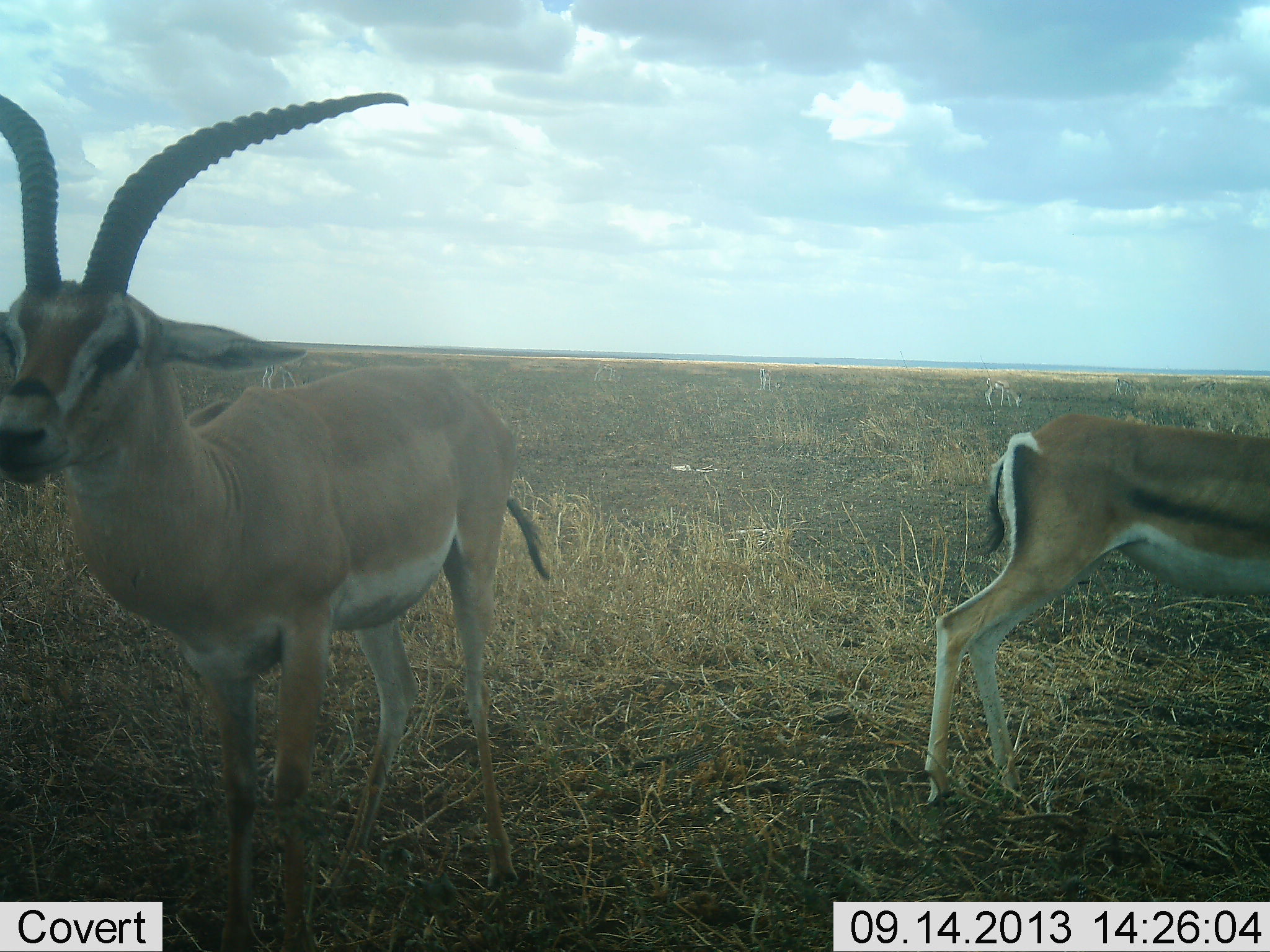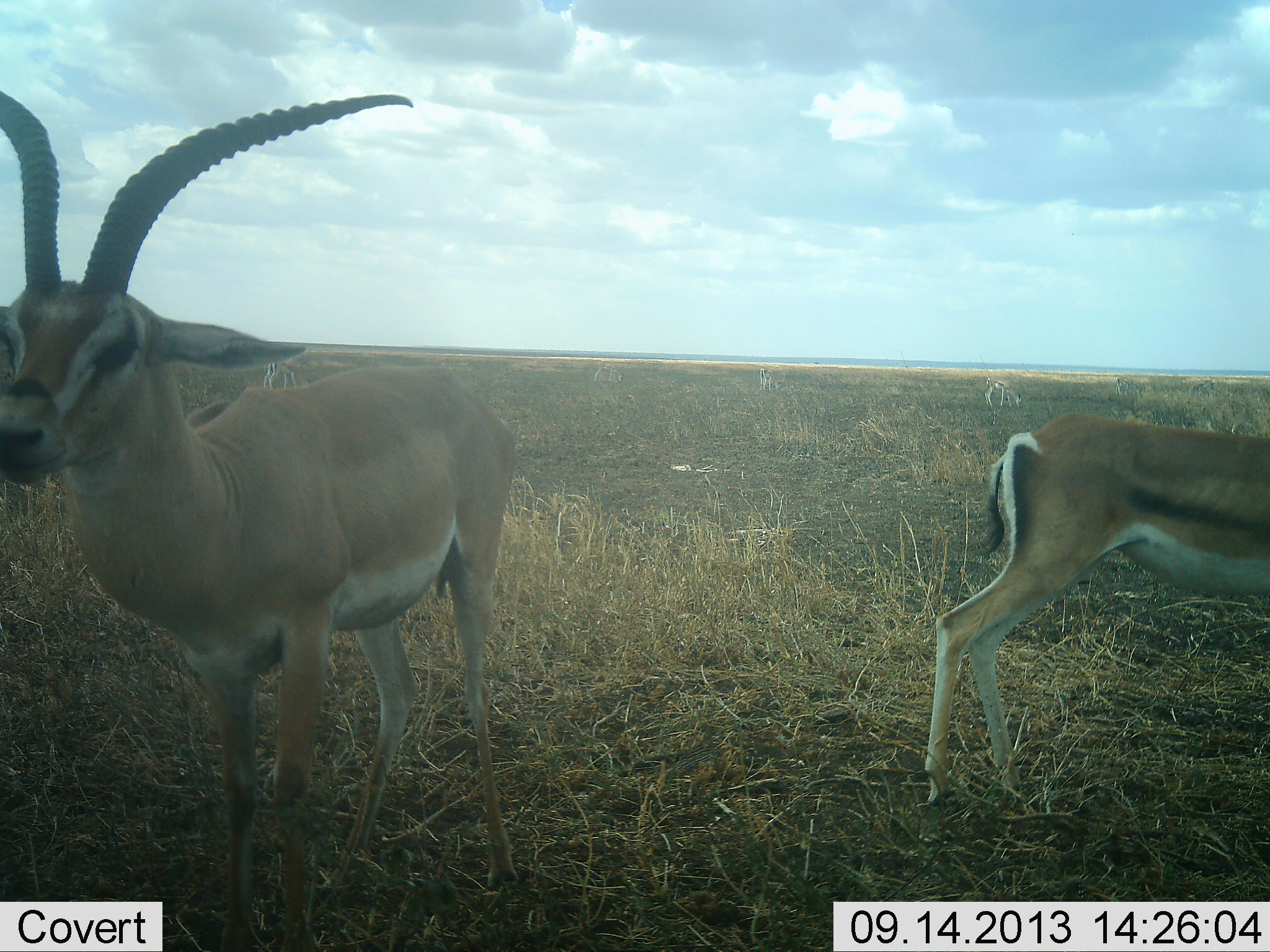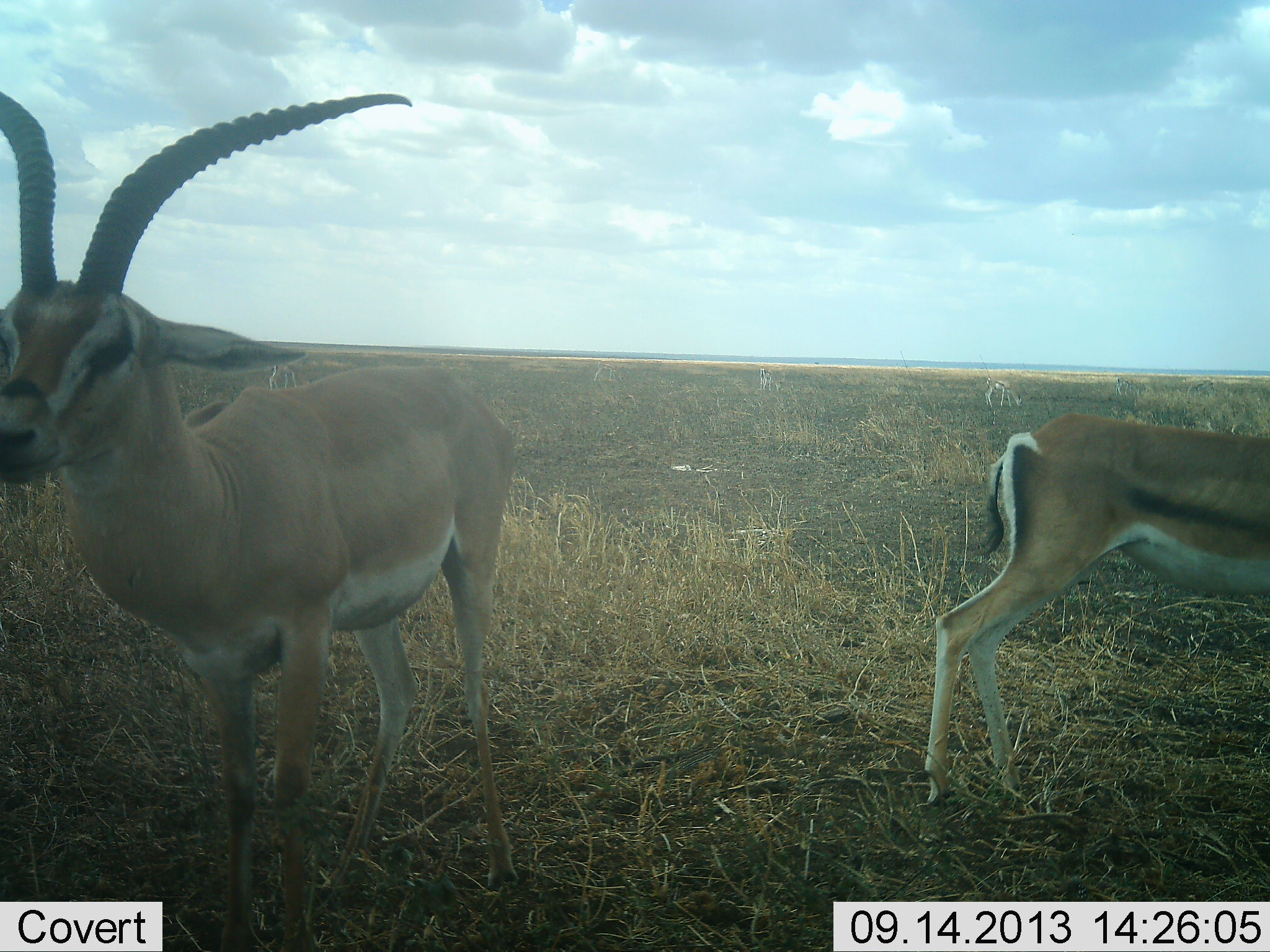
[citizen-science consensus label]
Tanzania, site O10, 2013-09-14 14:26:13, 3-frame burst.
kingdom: Animalia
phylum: Chordata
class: Mammalia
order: Artiodactyla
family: Bovidae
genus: Nanger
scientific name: Nanger granti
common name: grant's gazelle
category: gazellegrants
Gazellegrants (grant's gazelle) (Nanger granti), count 2. Behavior (volunteer vote fractions): standing 100%, resting 0%, moving 0%, interacting 0%. Young present (vote fraction): 0%. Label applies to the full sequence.